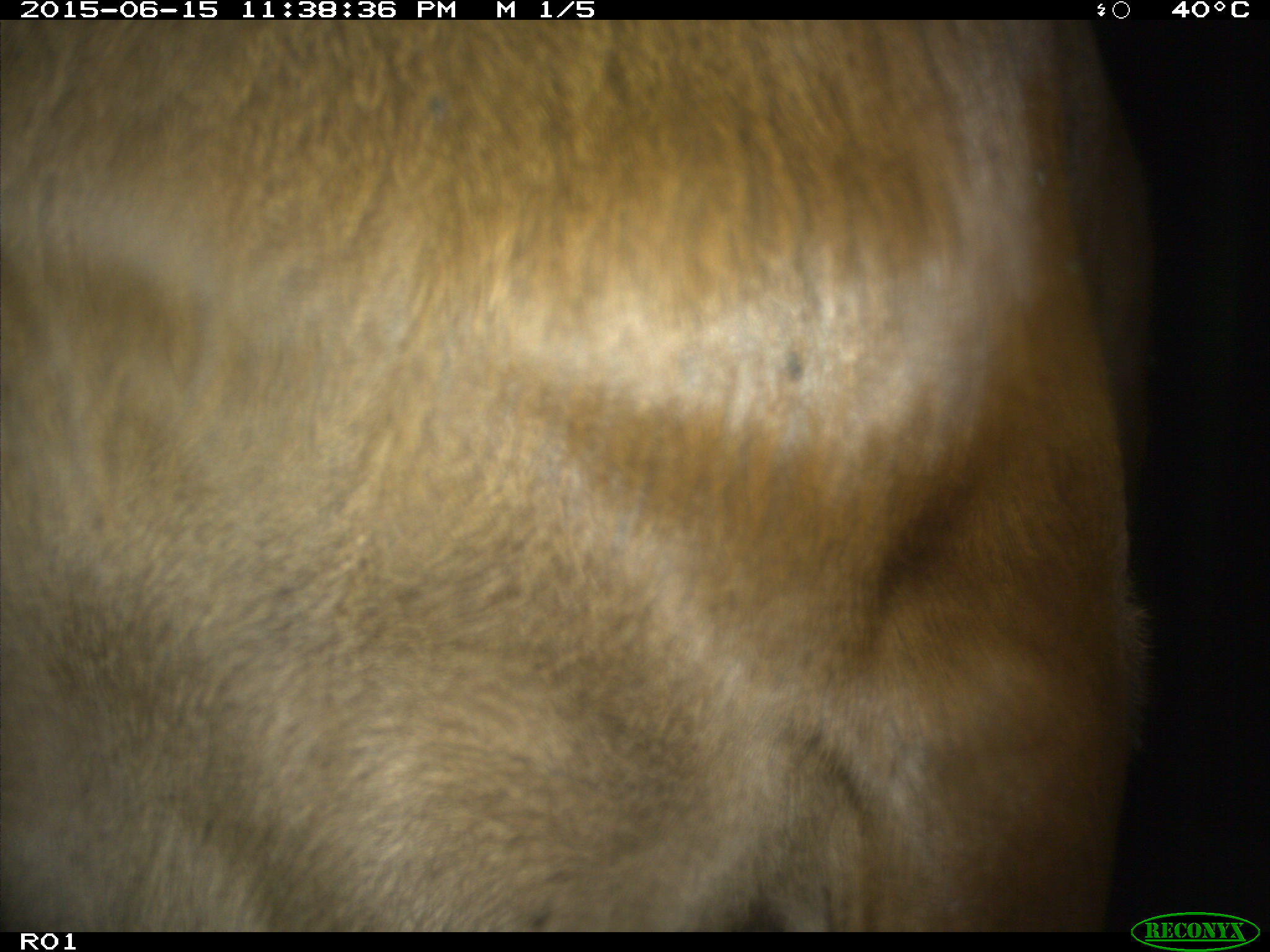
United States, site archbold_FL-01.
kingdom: Animalia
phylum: Chordata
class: Mammalia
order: Artiodactyla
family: Bovidae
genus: Bos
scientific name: Bos taurus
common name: domestic cow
Bos taurus (domestic cow).